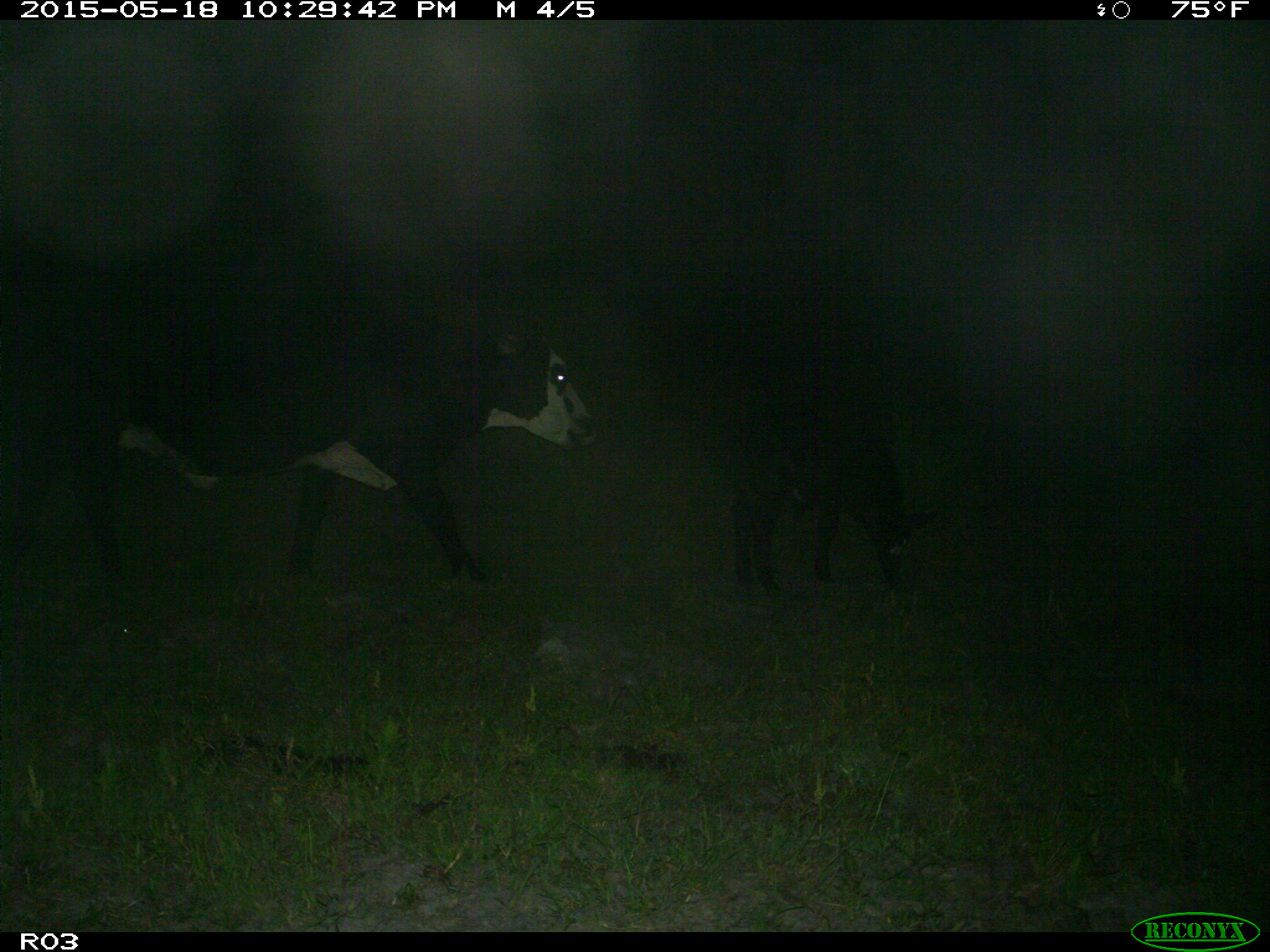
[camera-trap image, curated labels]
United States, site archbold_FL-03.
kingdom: Animalia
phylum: Chordata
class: Mammalia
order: Artiodactyla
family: Bovidae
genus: Bos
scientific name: Bos taurus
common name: domestic cow